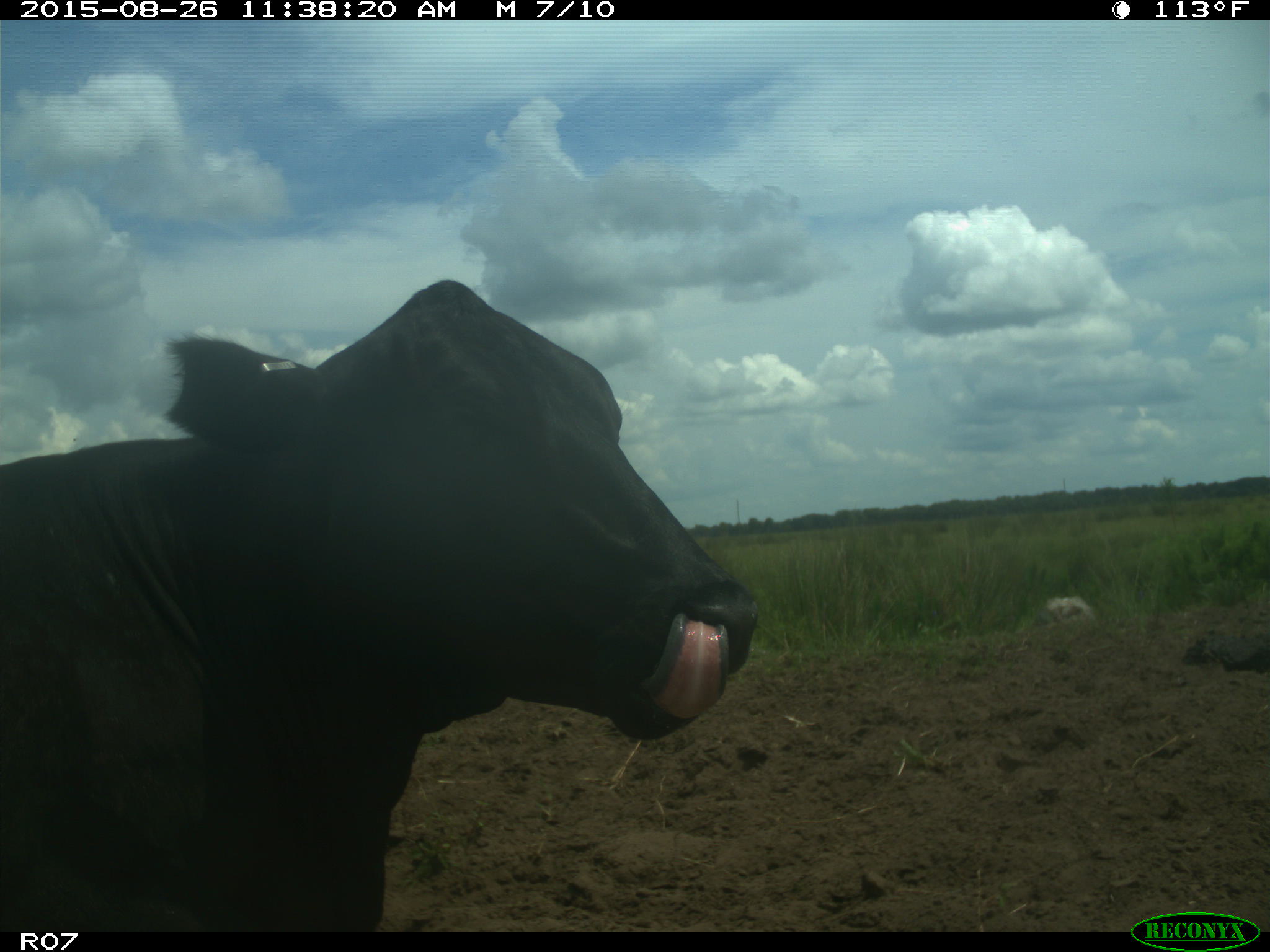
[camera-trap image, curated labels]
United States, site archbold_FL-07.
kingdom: Animalia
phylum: Chordata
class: Mammalia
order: Artiodactyla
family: Bovidae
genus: Bos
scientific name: Bos taurus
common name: domestic cow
Bos taurus (domestic cow).